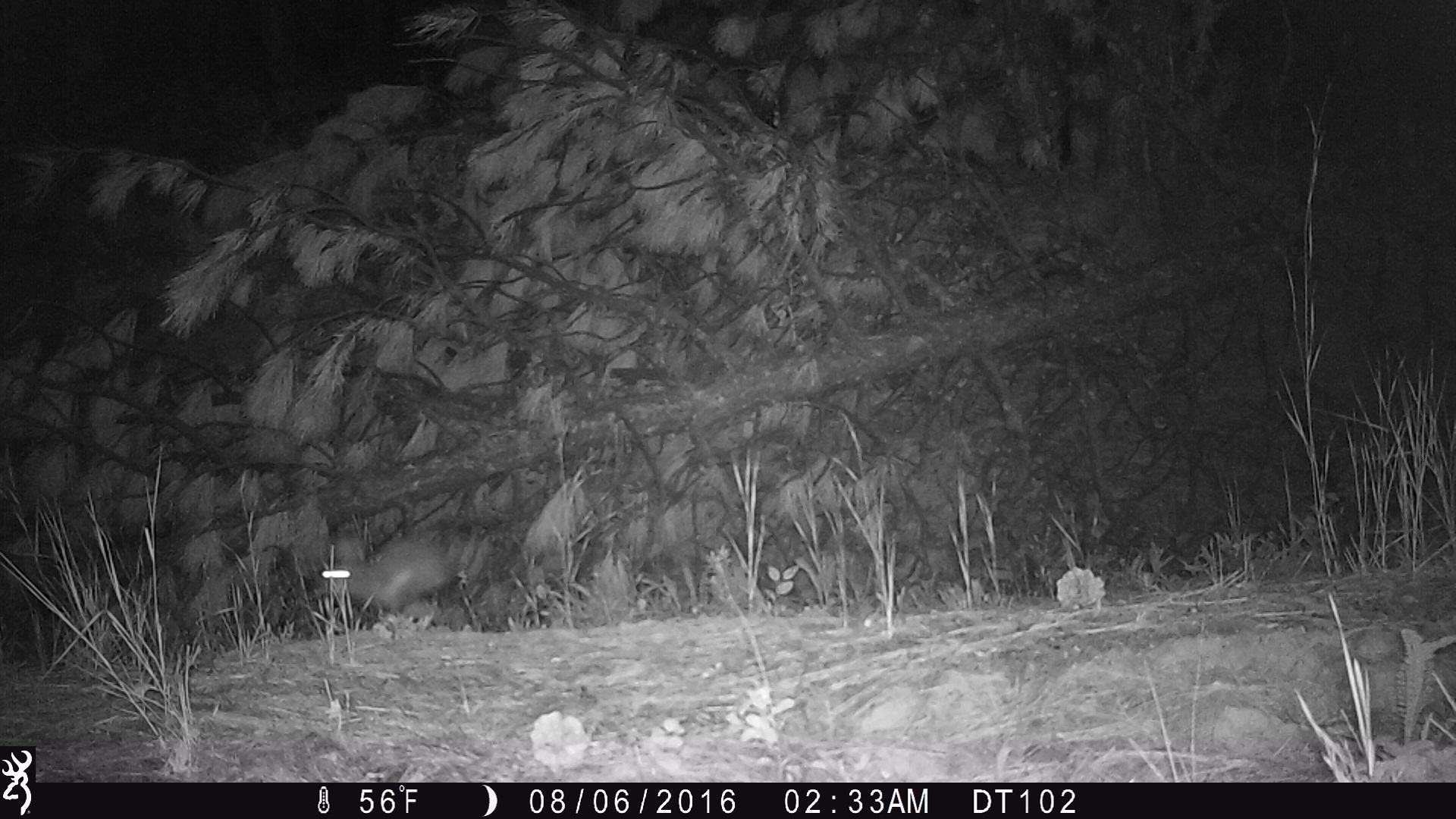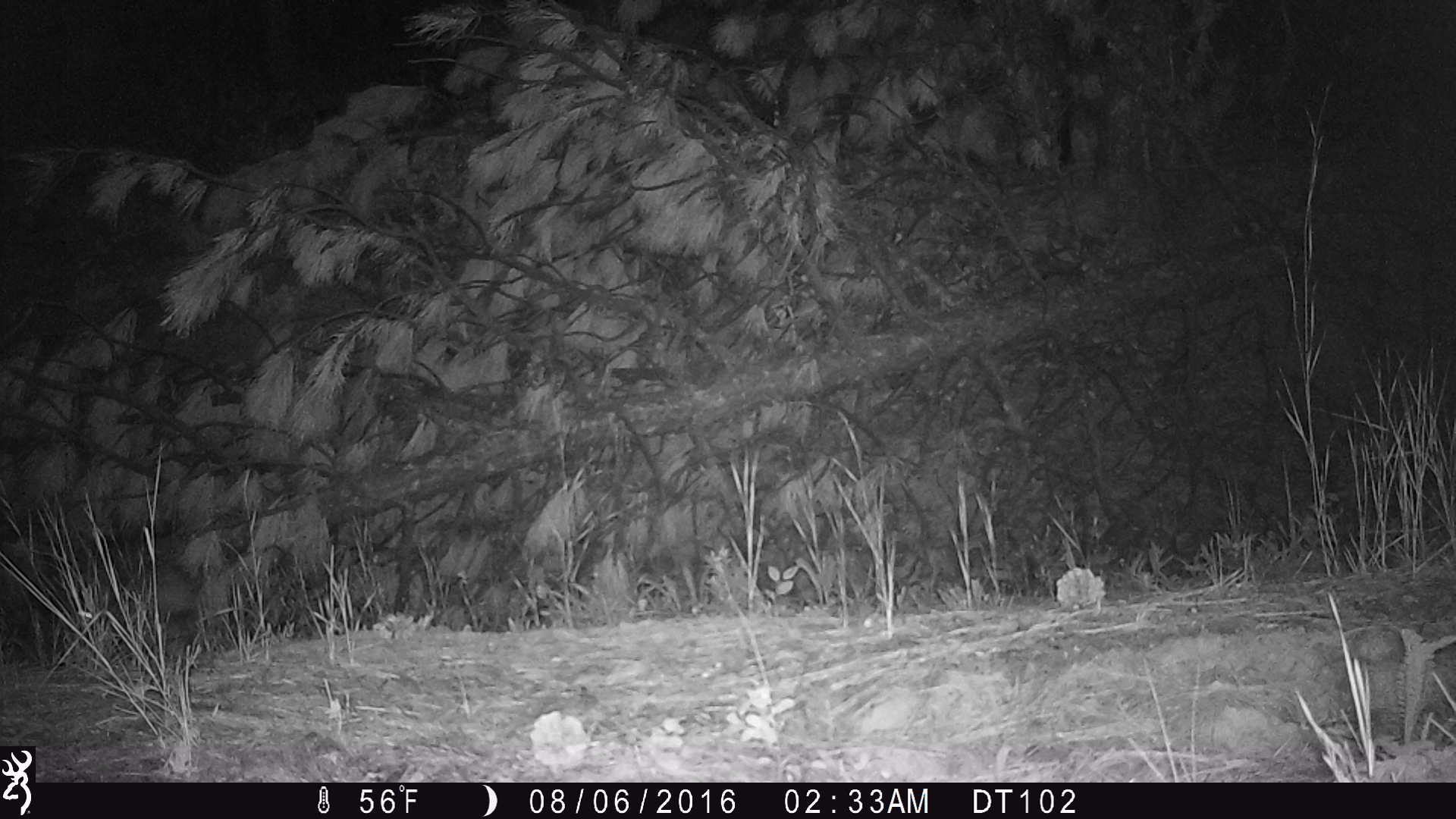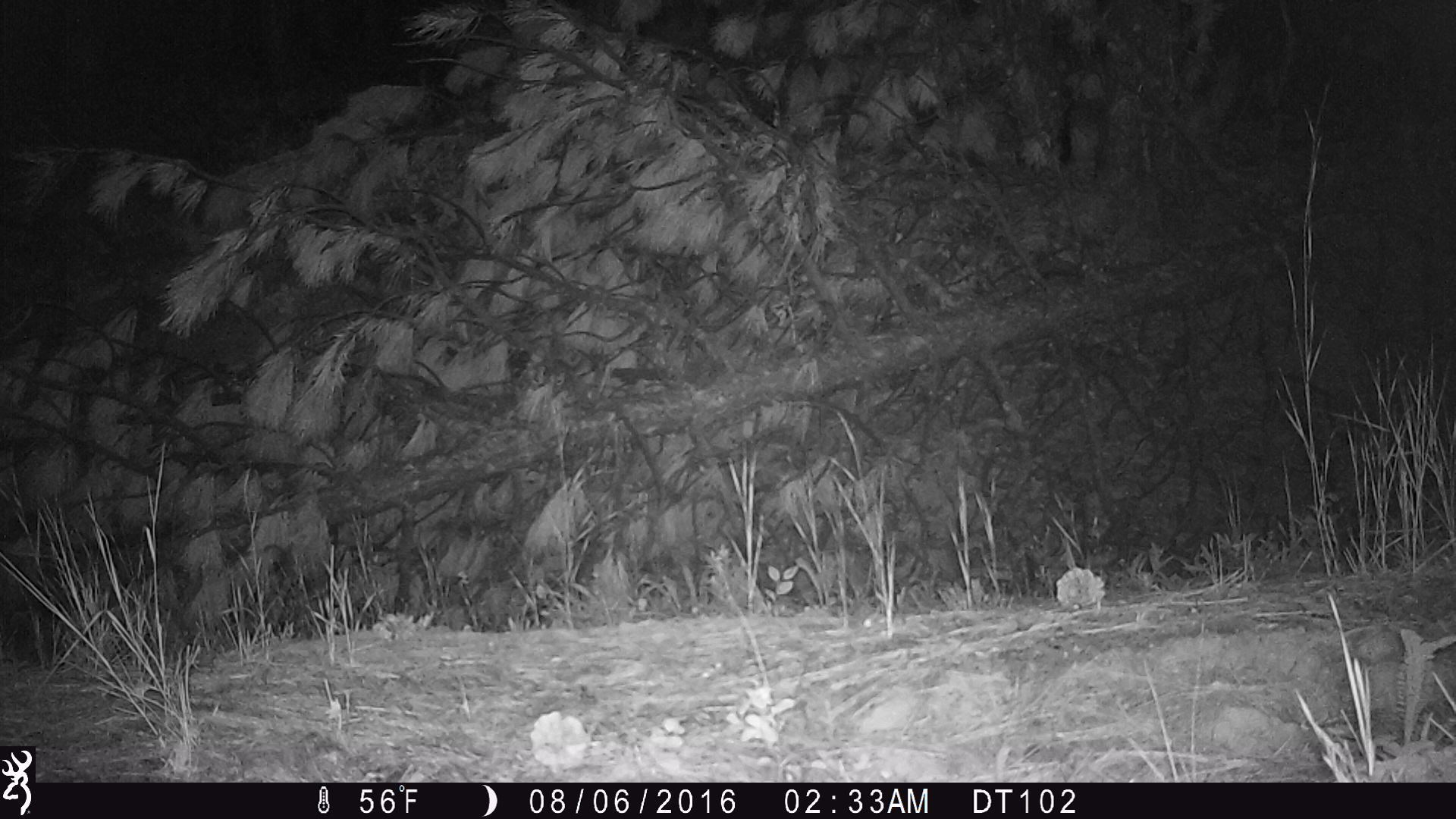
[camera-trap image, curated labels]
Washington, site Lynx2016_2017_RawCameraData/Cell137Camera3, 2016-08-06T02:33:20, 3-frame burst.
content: unidentified animal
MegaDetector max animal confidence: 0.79